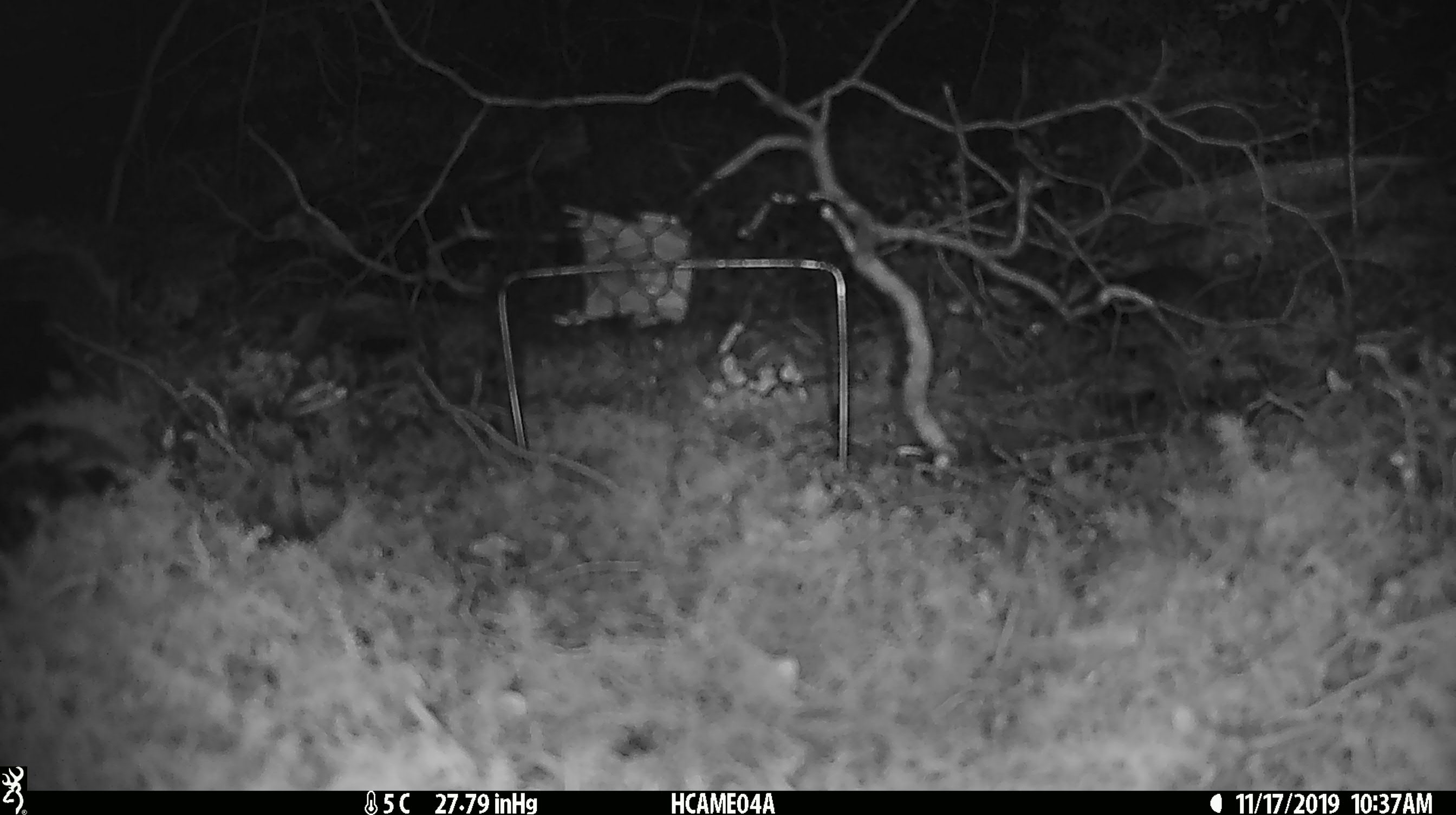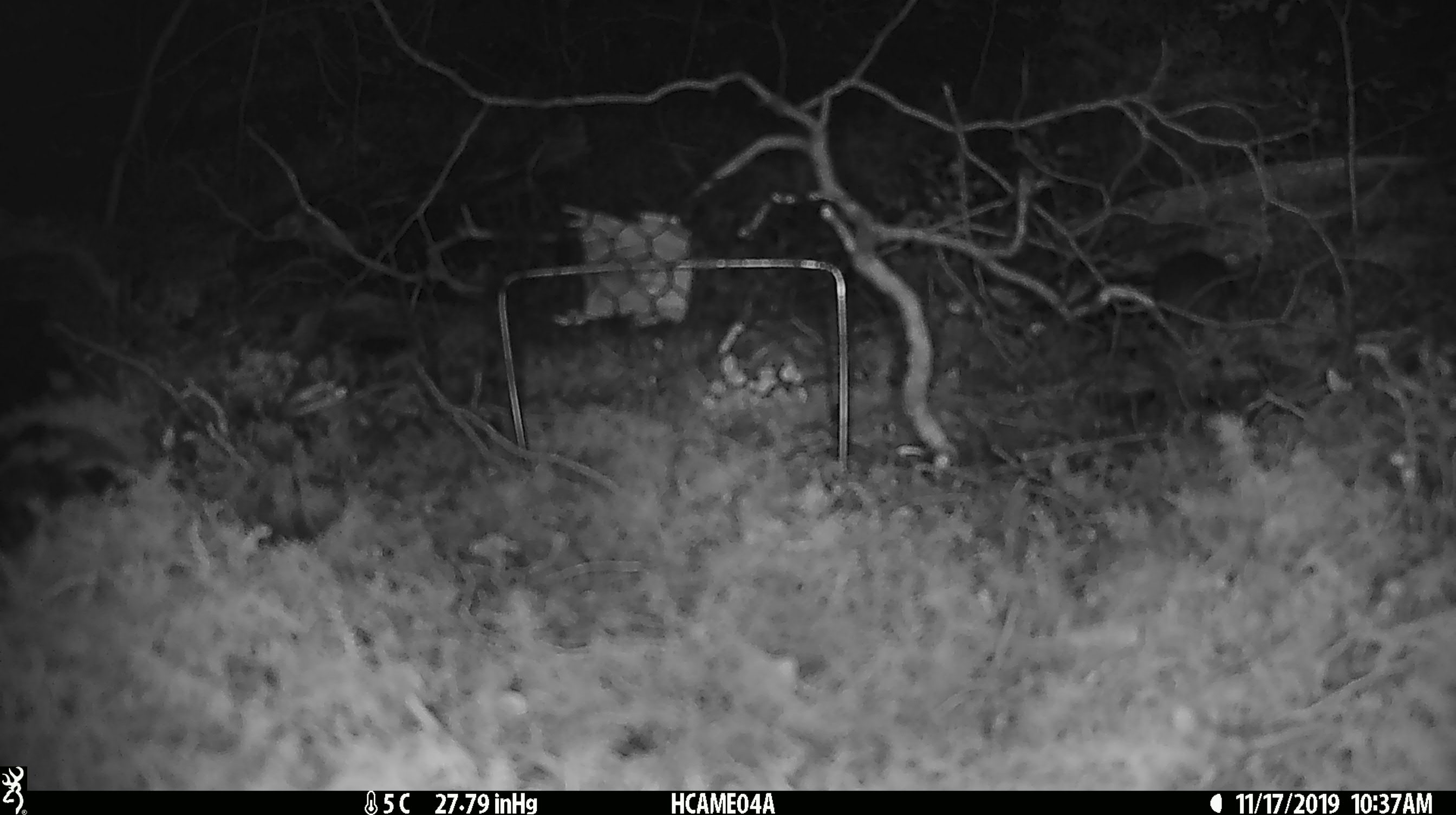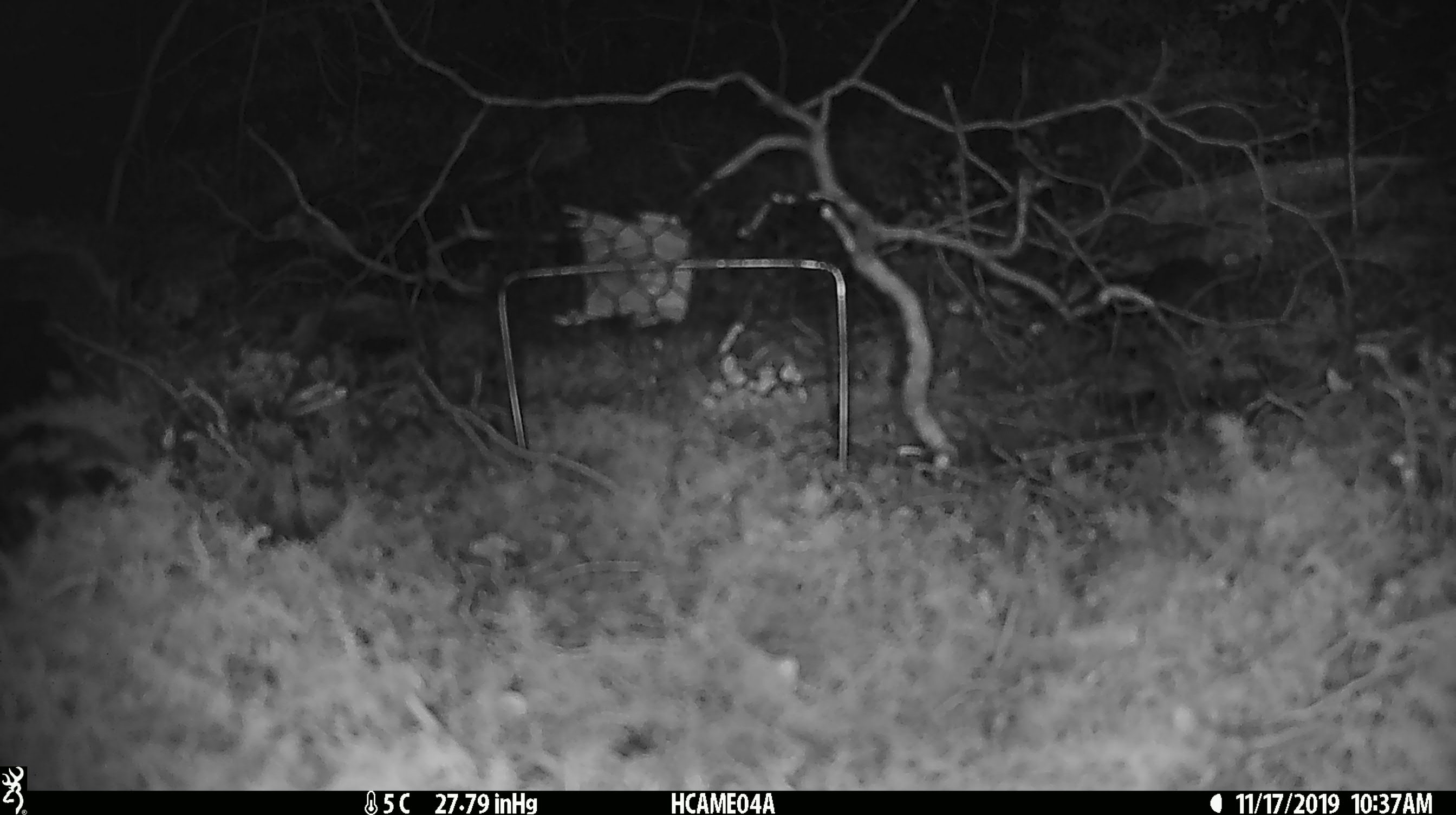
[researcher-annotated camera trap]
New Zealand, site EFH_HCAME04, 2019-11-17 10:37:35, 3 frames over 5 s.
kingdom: Animalia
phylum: Chordata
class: Mammalia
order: Rodentia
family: Muridae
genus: Mus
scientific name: Mus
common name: mouse